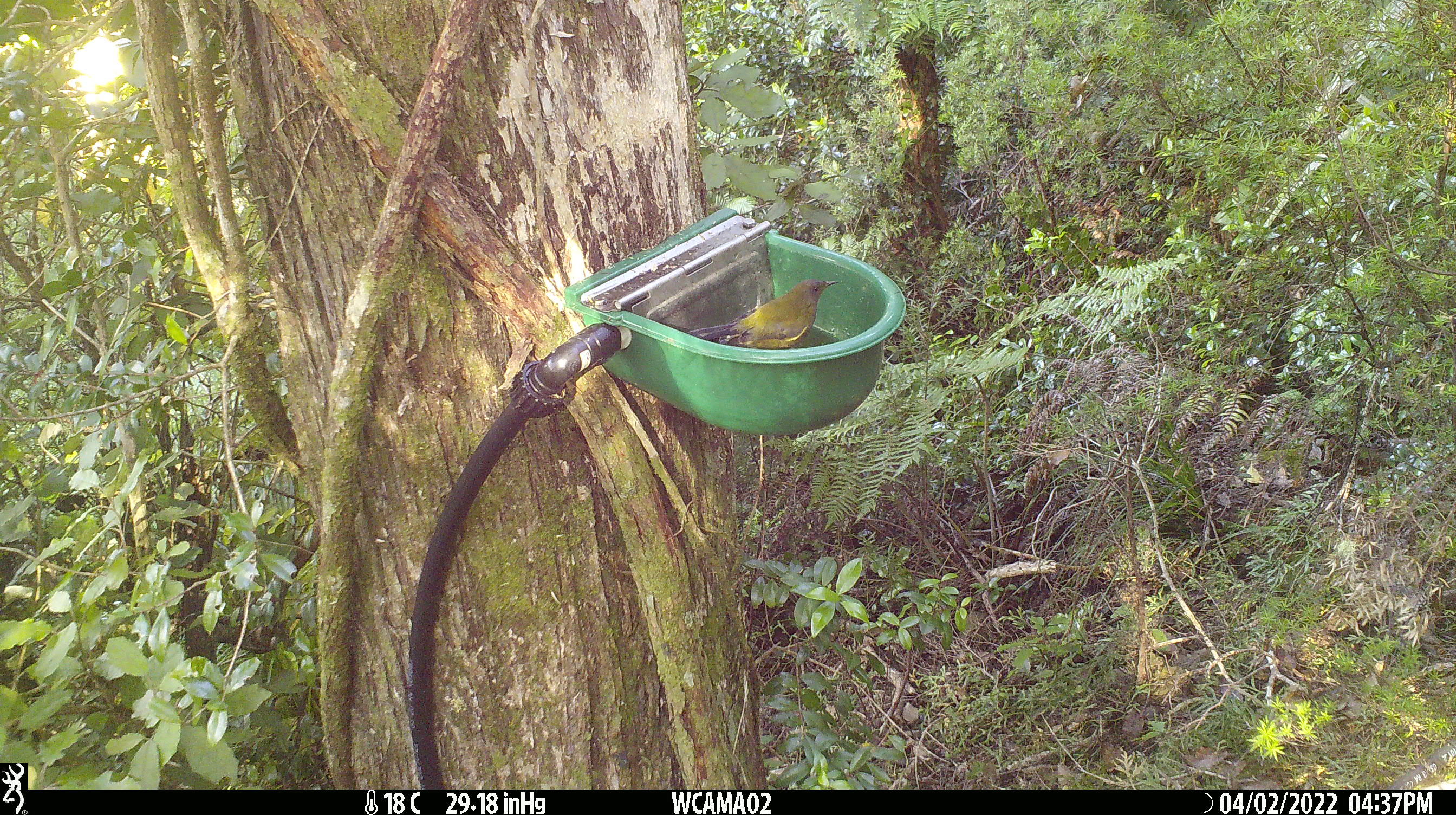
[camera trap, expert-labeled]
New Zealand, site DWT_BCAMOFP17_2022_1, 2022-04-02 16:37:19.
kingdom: Animalia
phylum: Chordata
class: Aves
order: Passeriformes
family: Meliphagidae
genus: Anthornis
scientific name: Anthornis melanura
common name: new zealand bellbird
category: bellbird